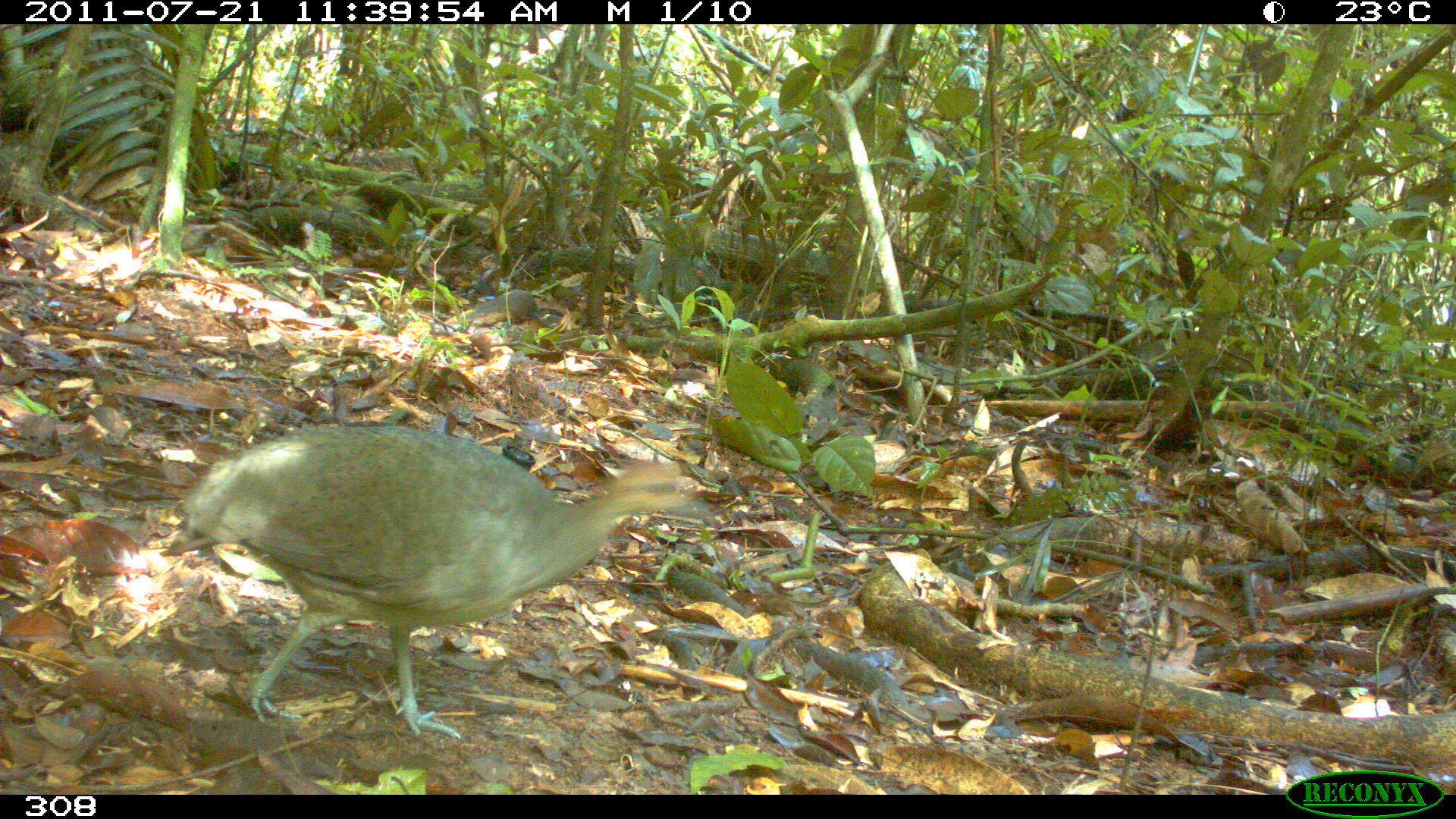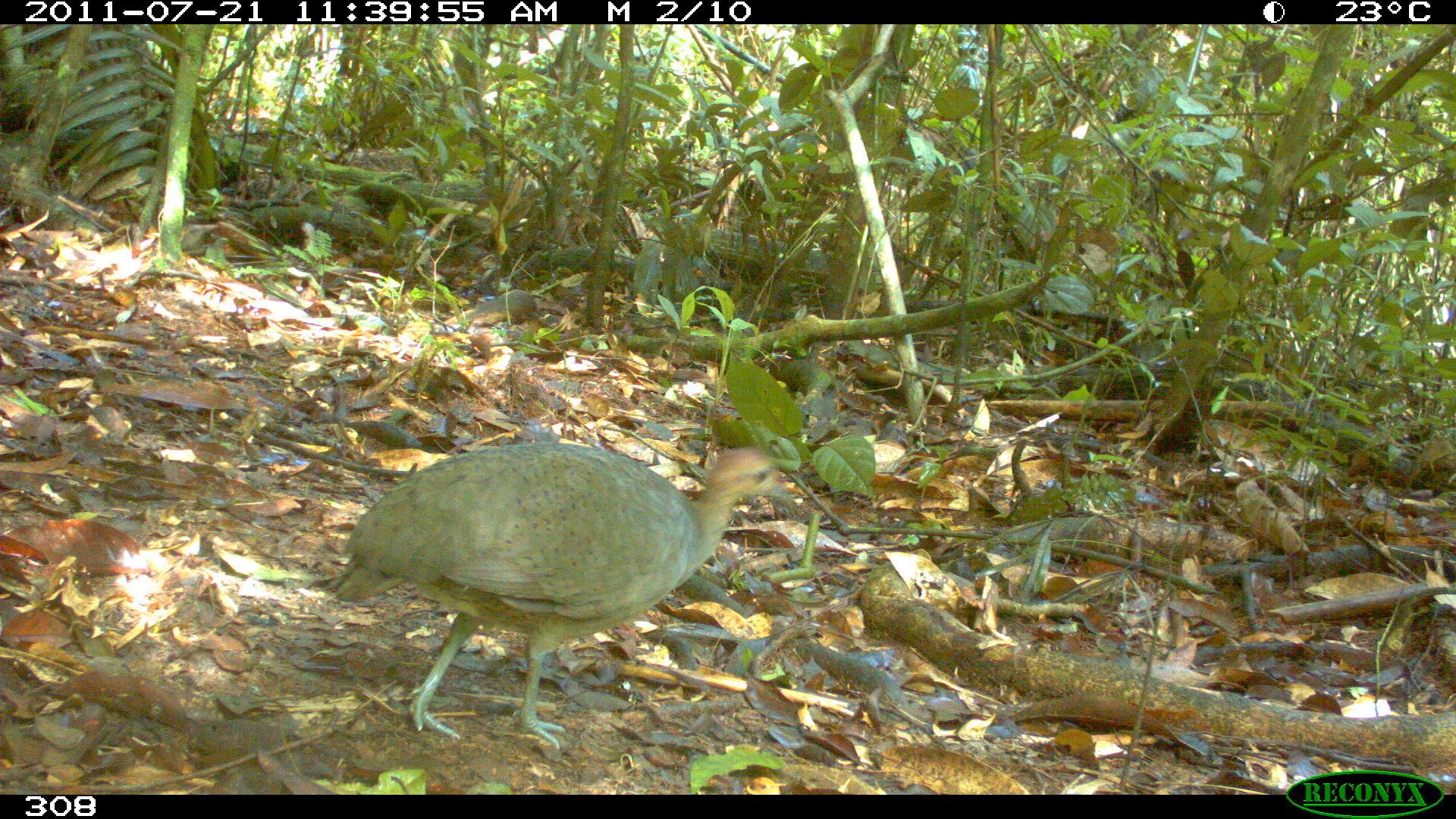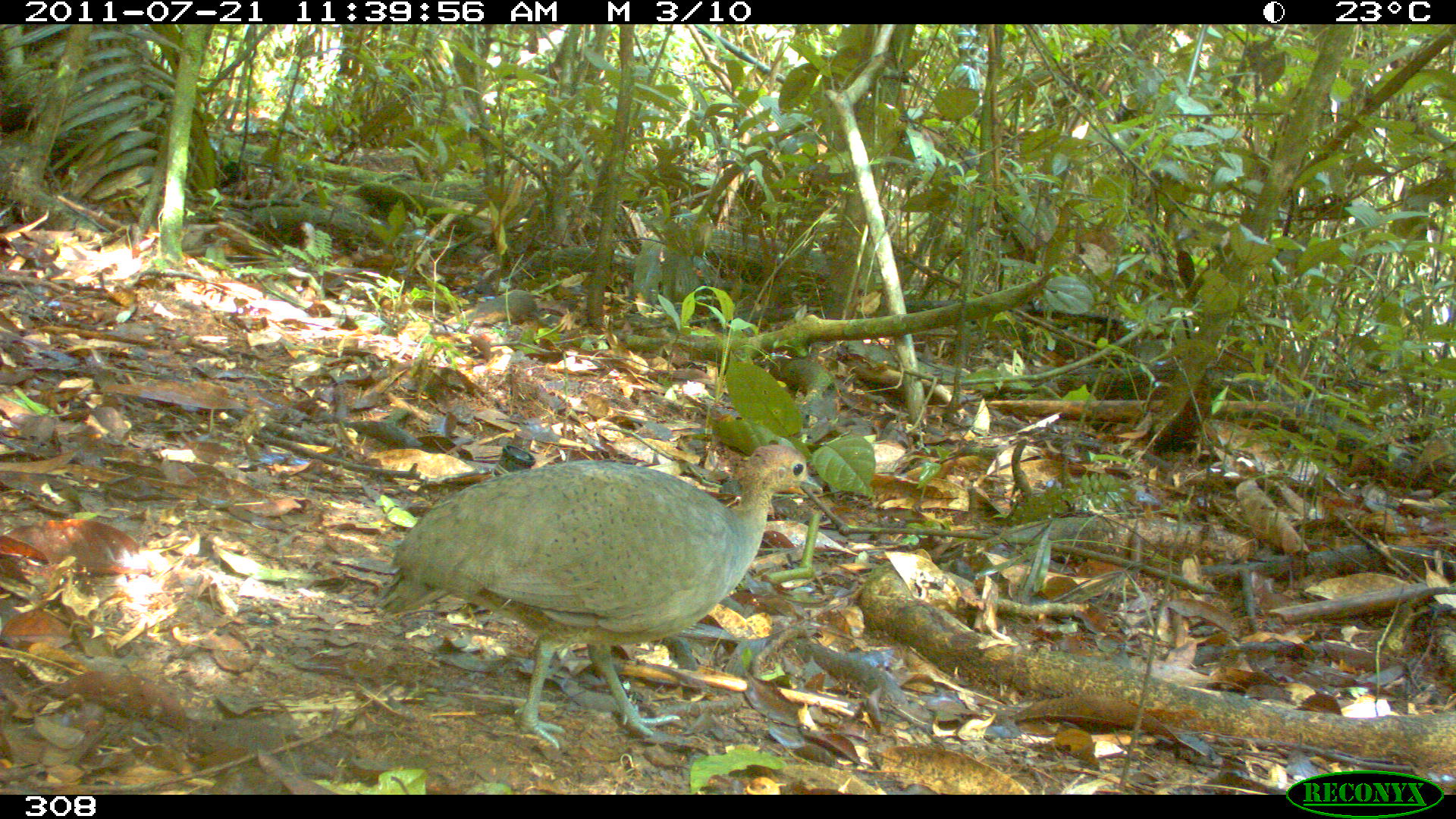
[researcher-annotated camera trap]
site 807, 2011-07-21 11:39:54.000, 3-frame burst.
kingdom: Animalia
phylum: Chordata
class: Aves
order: Galliformes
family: Phasianidae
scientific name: Phasianidae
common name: quails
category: quail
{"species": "quail (quails) (Phasianidae)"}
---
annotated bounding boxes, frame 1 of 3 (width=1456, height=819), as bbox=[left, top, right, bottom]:
quail: bbox=[181, 421, 714, 737]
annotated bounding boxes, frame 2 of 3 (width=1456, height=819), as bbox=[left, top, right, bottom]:
quail: bbox=[326, 439, 793, 750]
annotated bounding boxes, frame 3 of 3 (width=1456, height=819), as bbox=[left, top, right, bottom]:
quail: bbox=[366, 440, 822, 750]